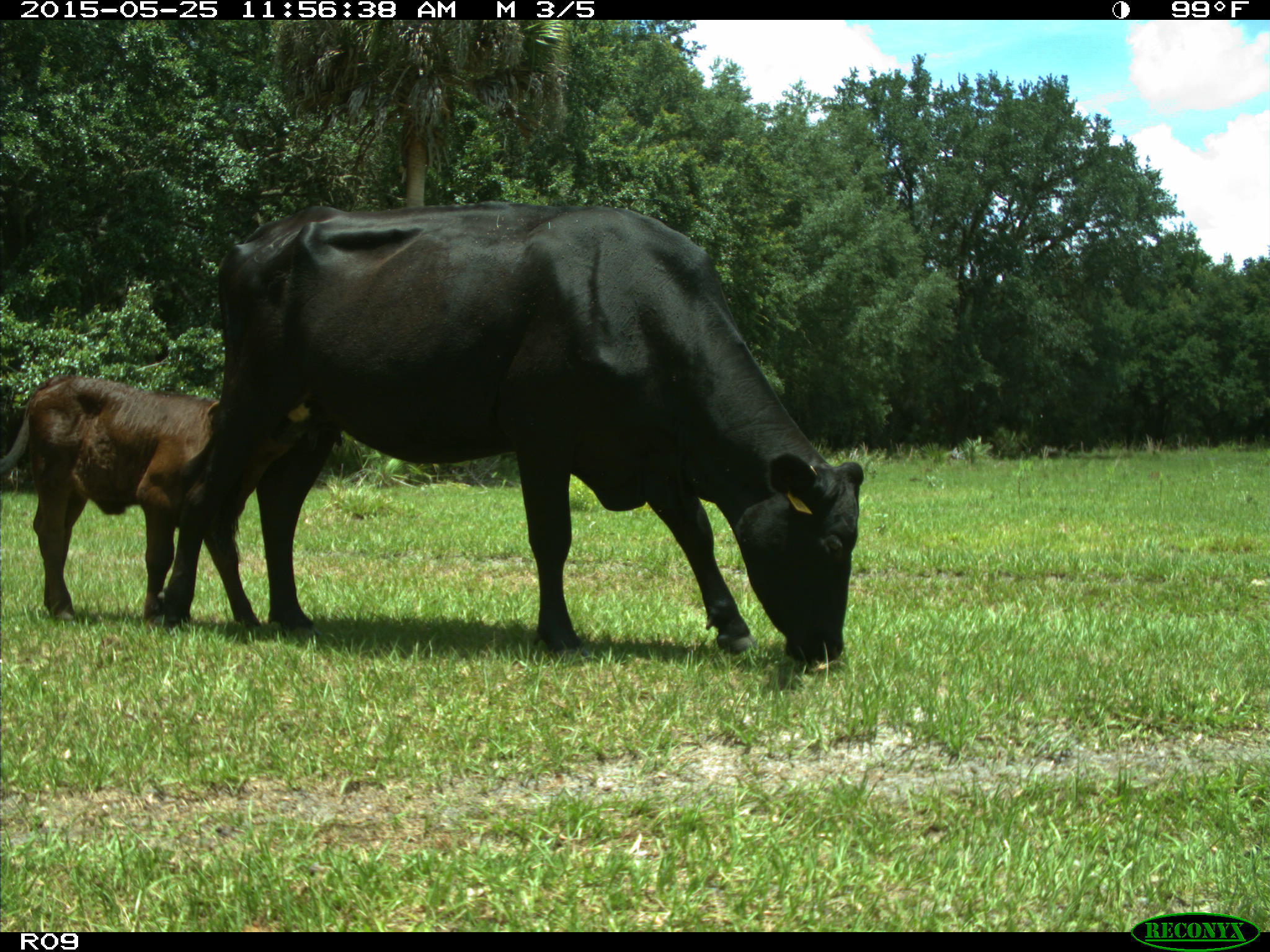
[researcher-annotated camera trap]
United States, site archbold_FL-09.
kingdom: Animalia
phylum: Chordata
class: Mammalia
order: Artiodactyla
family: Bovidae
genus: Bos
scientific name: Bos taurus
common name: domestic cow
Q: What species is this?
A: Bos taurus (domestic cow).